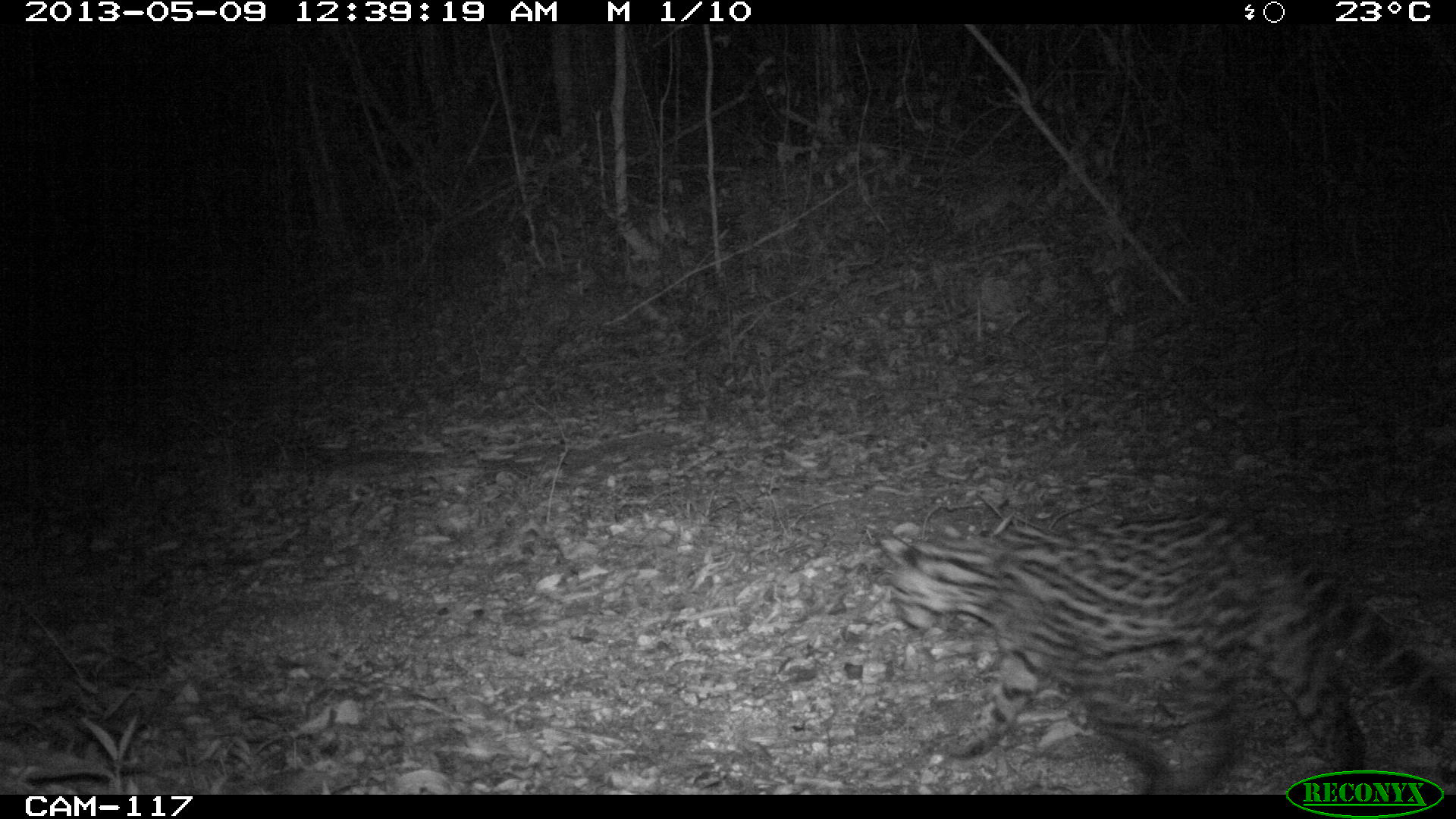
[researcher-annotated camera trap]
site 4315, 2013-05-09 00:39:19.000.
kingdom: Animalia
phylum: Chordata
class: Mammalia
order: Carnivora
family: Felidae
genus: Leopardus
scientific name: Leopardus pardalis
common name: ocelot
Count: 1.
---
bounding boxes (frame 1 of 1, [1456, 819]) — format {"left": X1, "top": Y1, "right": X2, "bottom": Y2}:
leopardus pardalis: {"left": 879, "top": 515, "right": 1454, "bottom": 791}